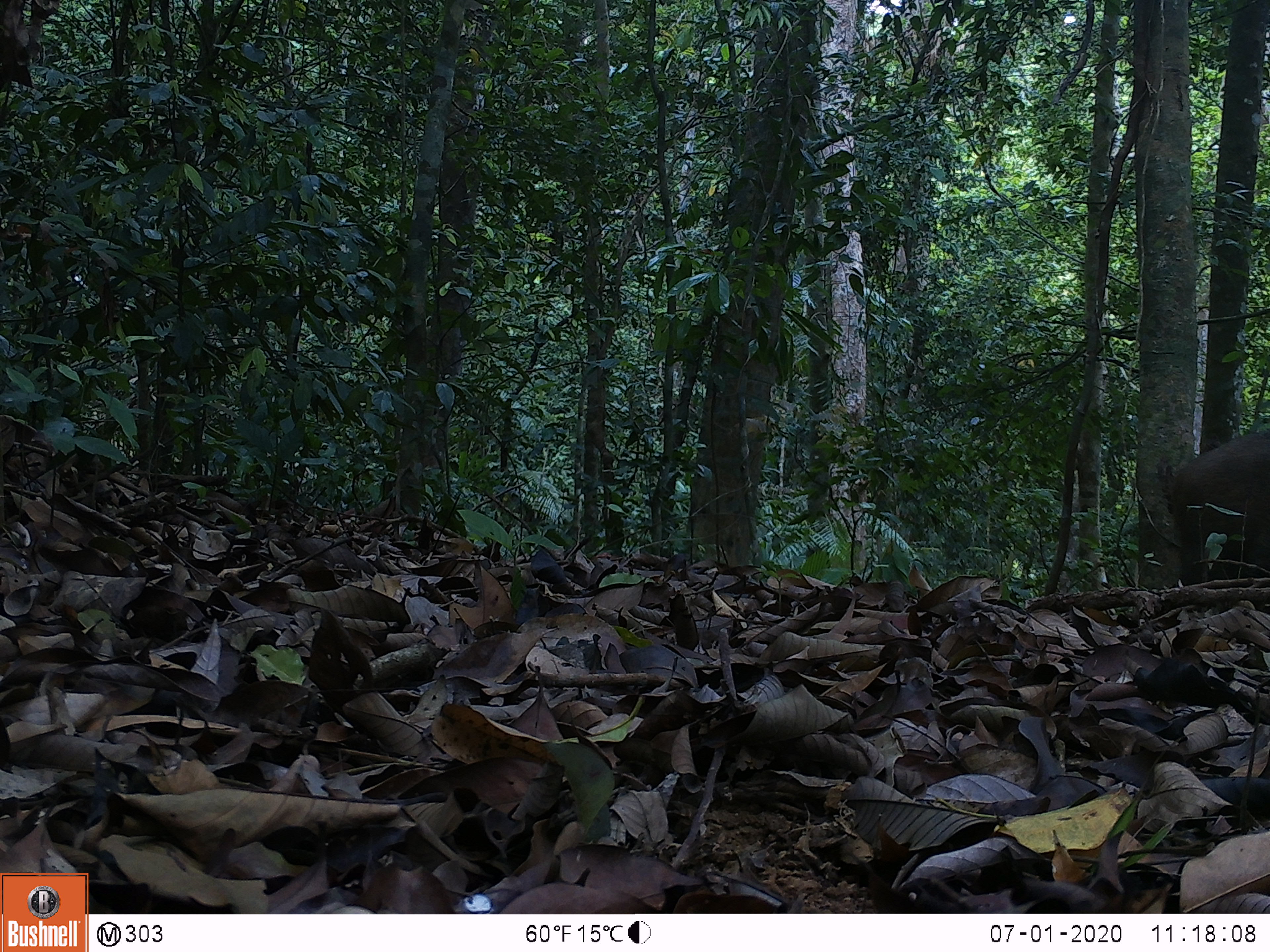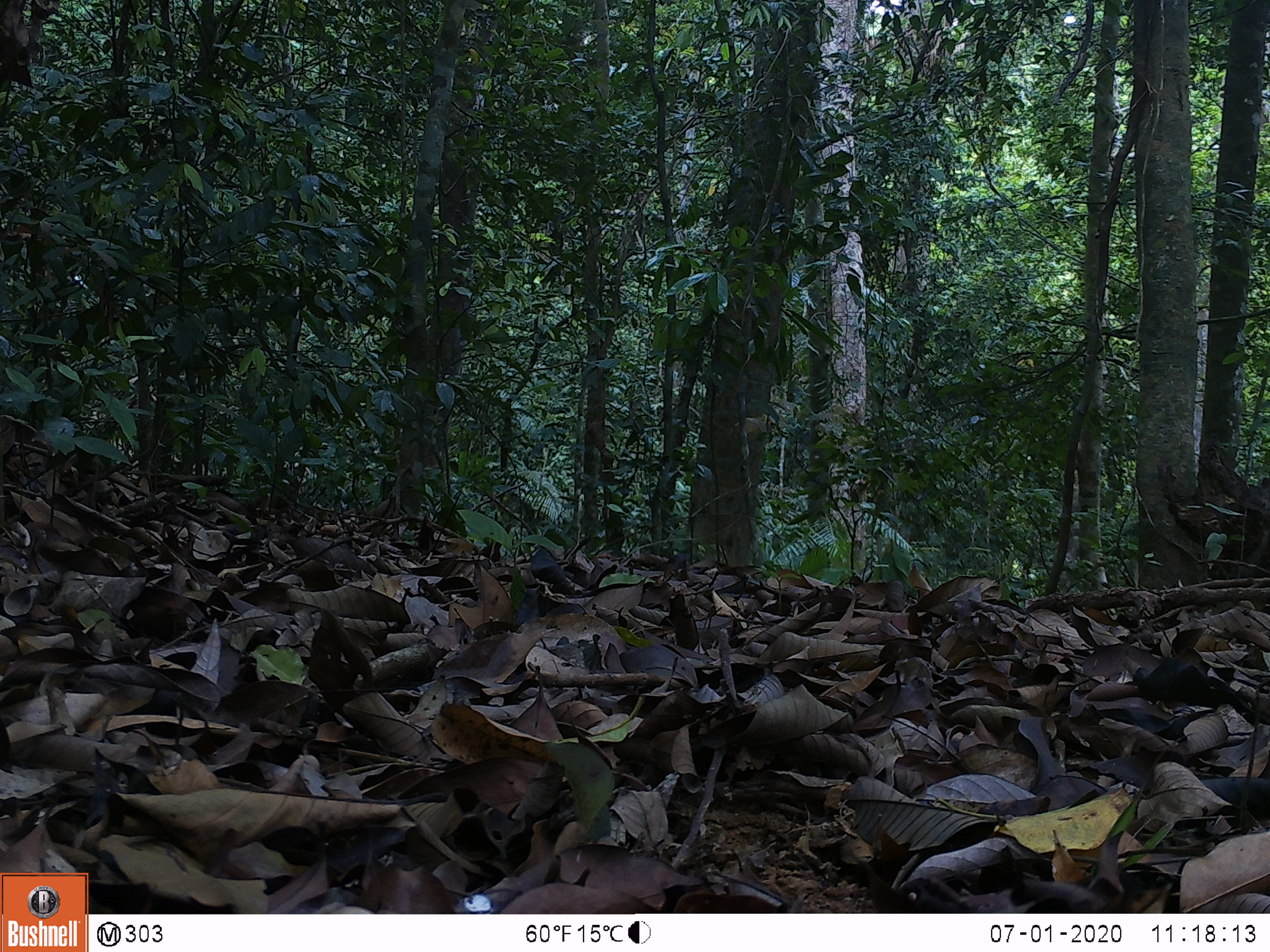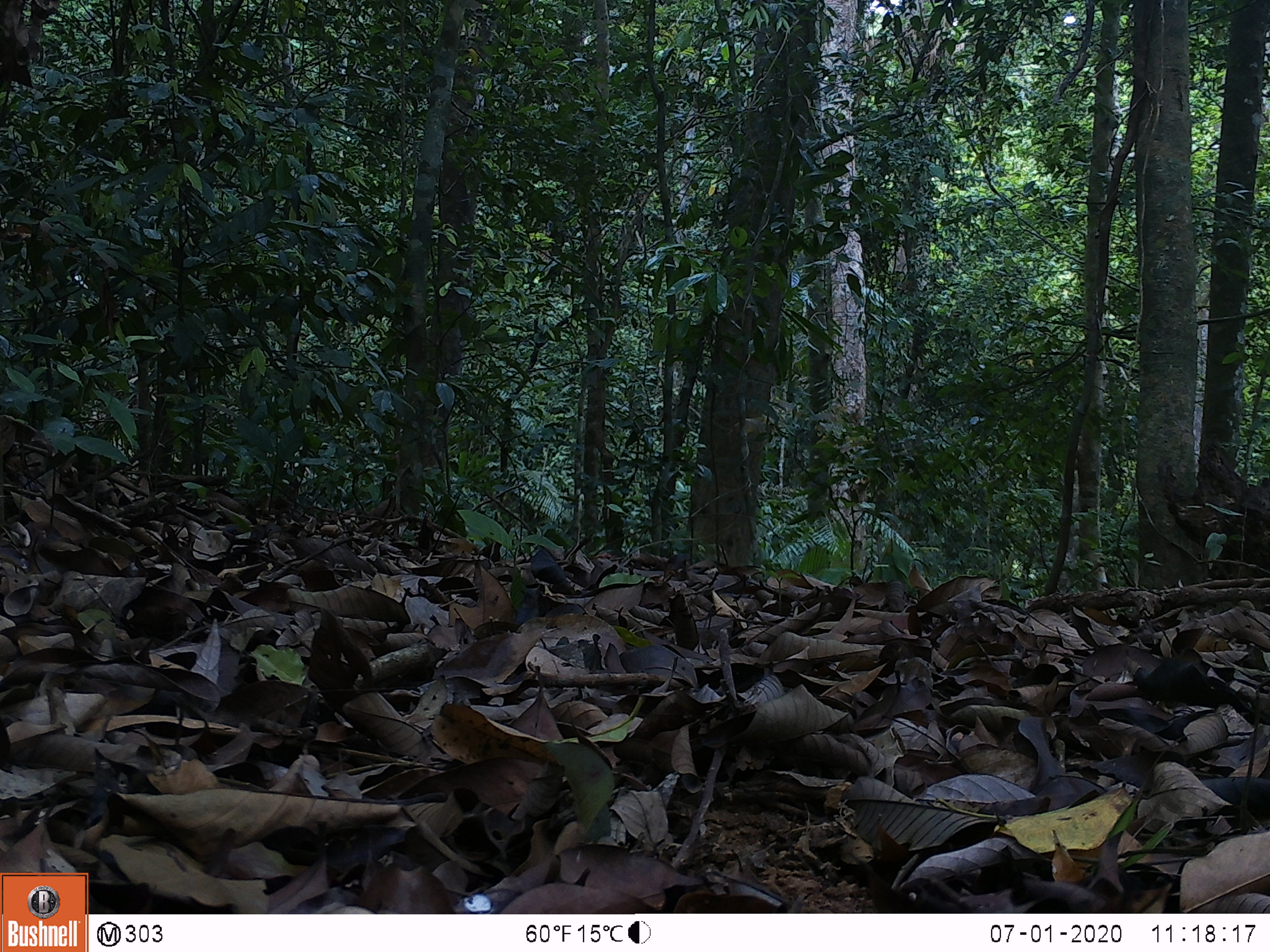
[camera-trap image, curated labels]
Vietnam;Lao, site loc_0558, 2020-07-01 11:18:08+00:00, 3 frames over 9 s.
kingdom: Animalia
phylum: Chordata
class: Mammalia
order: Artiodactyla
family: Suidae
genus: Sus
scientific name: Sus scrofa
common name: eurasian wild pig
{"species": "eurasian wild pig (Sus scrofa)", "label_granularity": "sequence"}